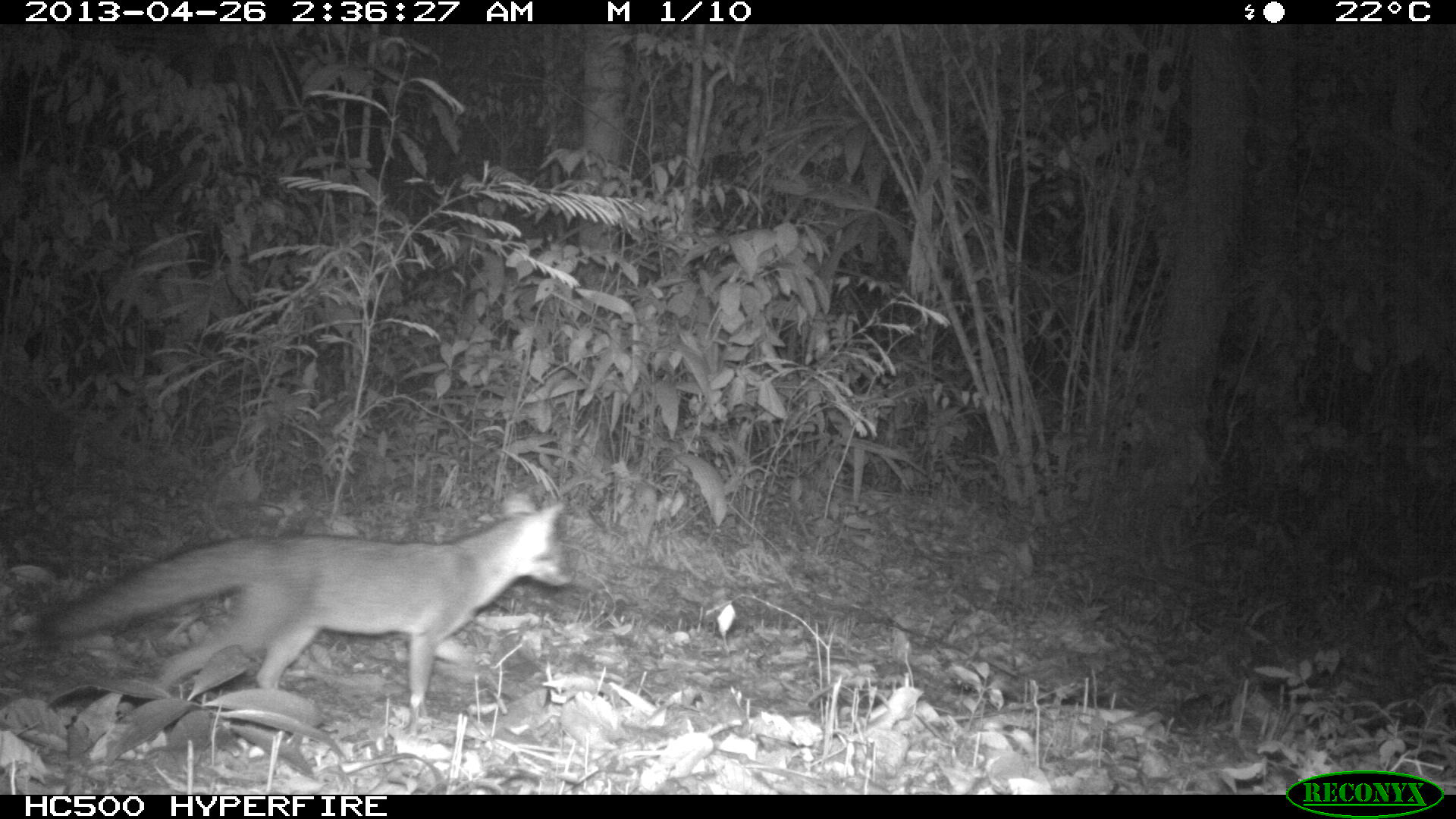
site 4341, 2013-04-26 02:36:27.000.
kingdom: Animalia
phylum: Chordata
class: Mammalia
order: Carnivora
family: Canidae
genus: Urocyon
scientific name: Urocyon cinereoargenteus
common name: gray fox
Urocyon cinereoargenteus (gray fox), count 1.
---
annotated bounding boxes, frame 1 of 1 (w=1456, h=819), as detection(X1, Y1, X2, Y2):
urocyon cinereoargenteus: detection(37, 488, 576, 721)